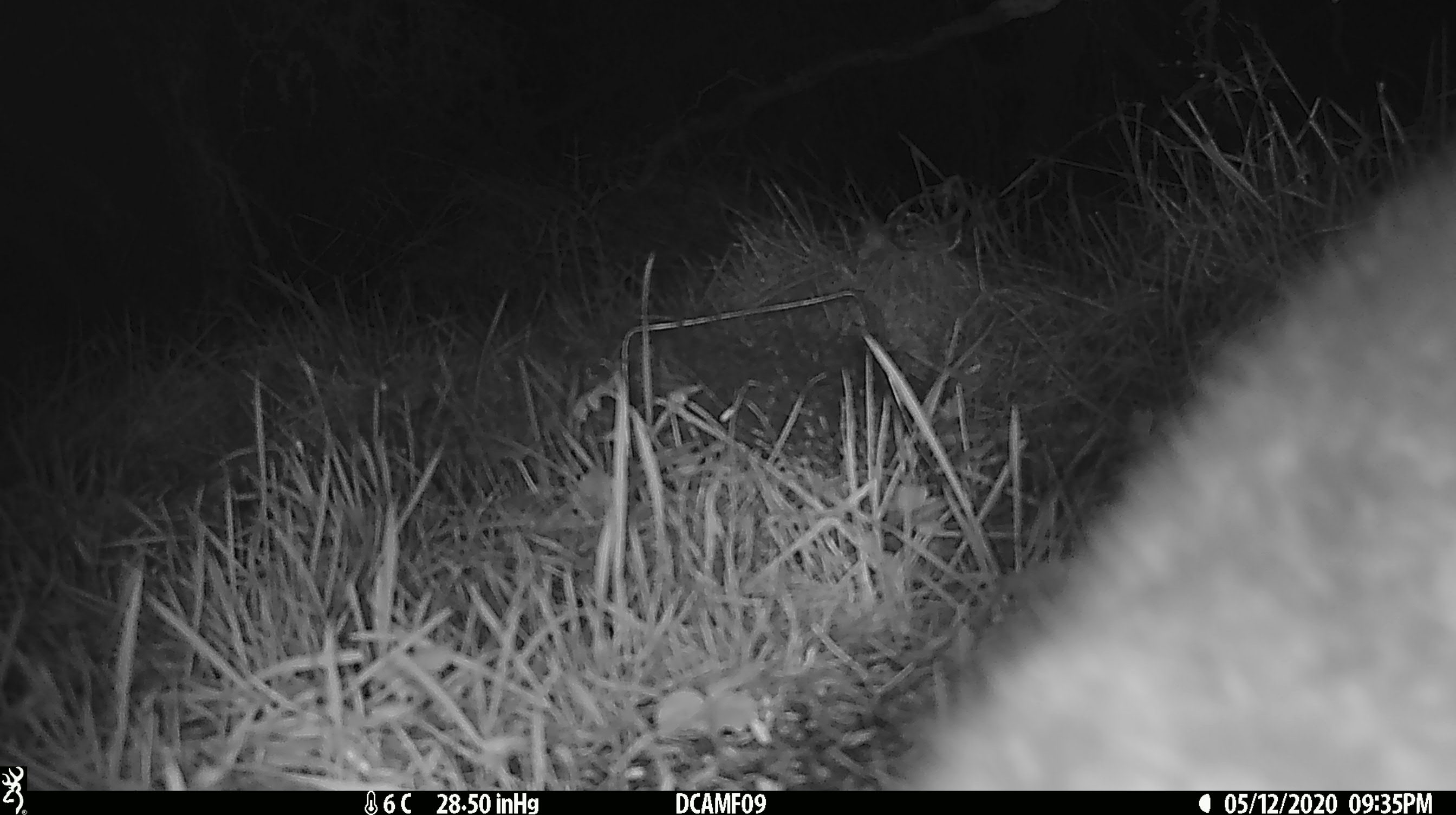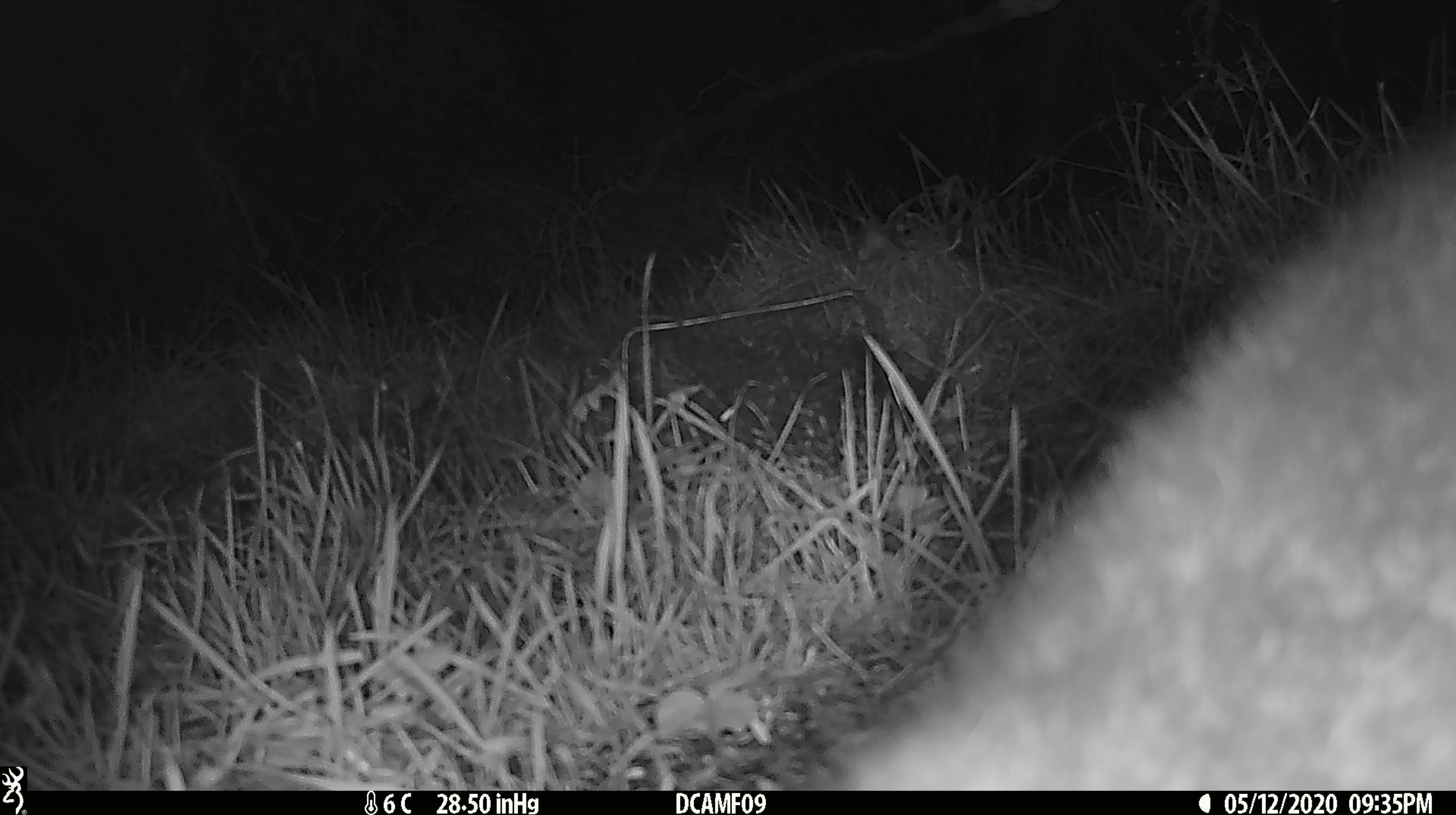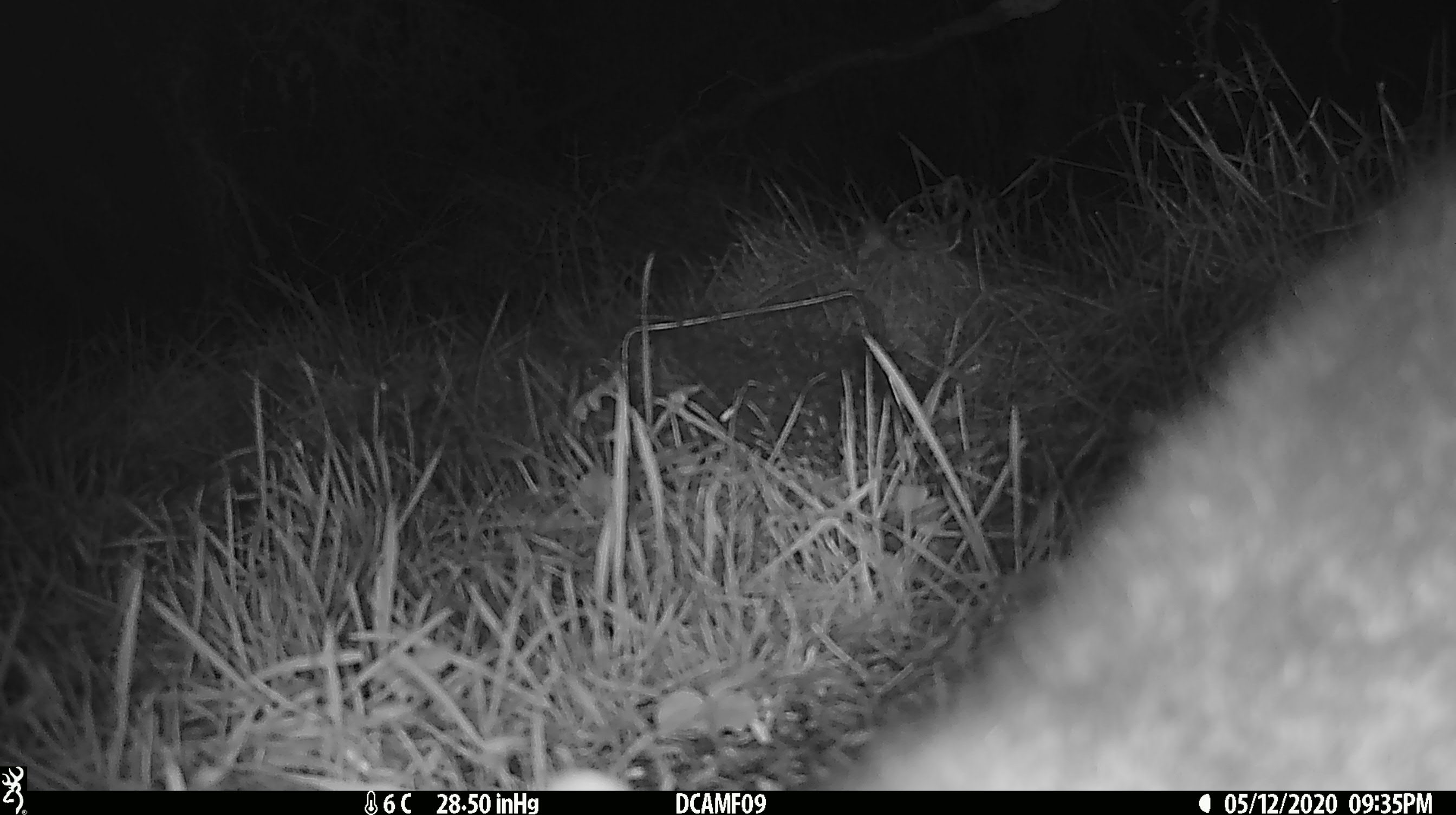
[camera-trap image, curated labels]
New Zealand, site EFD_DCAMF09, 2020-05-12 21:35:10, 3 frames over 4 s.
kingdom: Animalia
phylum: Chordata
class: Mammalia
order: Diprotodontia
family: Phalangeridae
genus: Trichosurus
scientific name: Trichosurus vulpecula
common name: common brushtail possum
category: possum